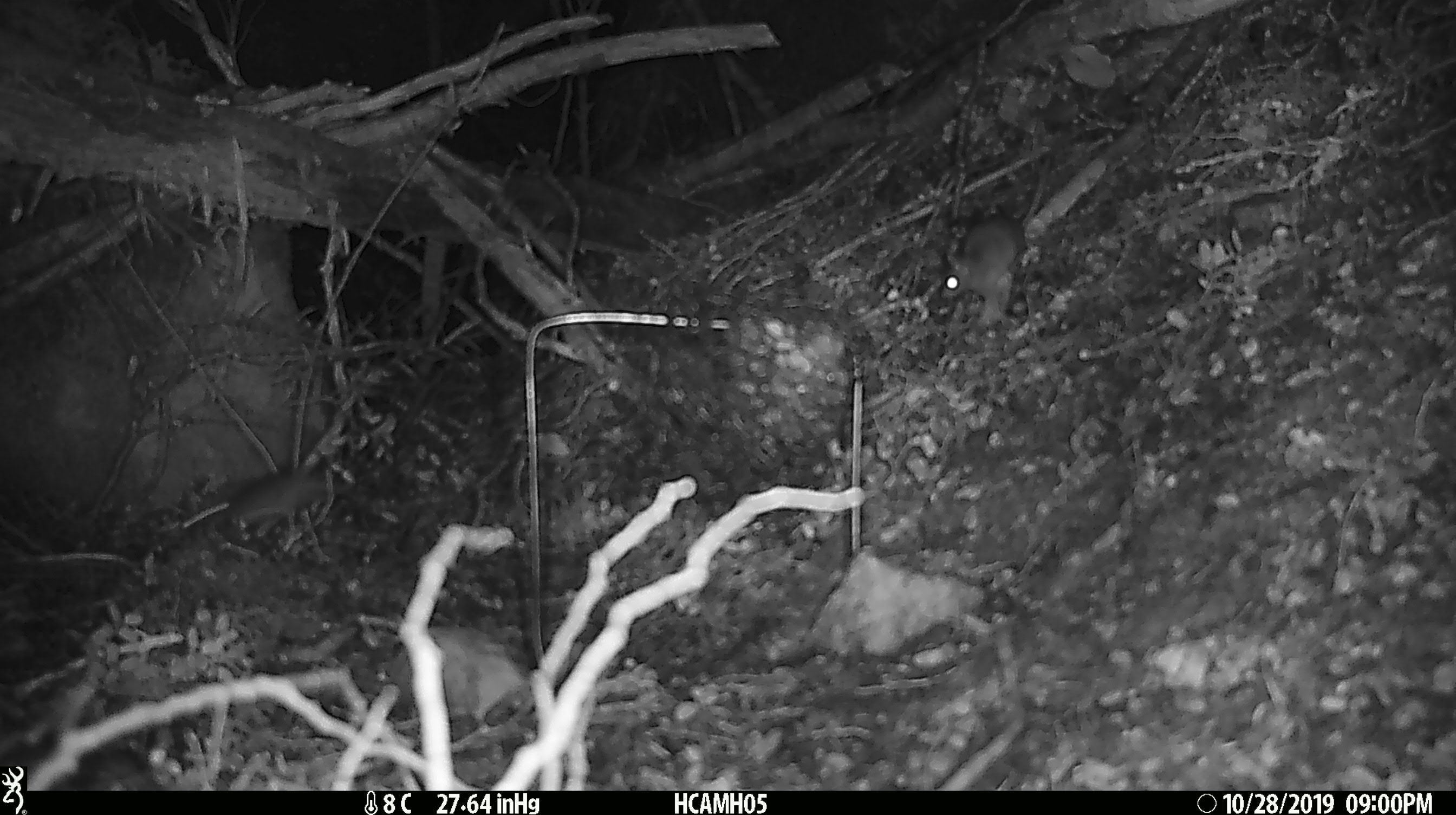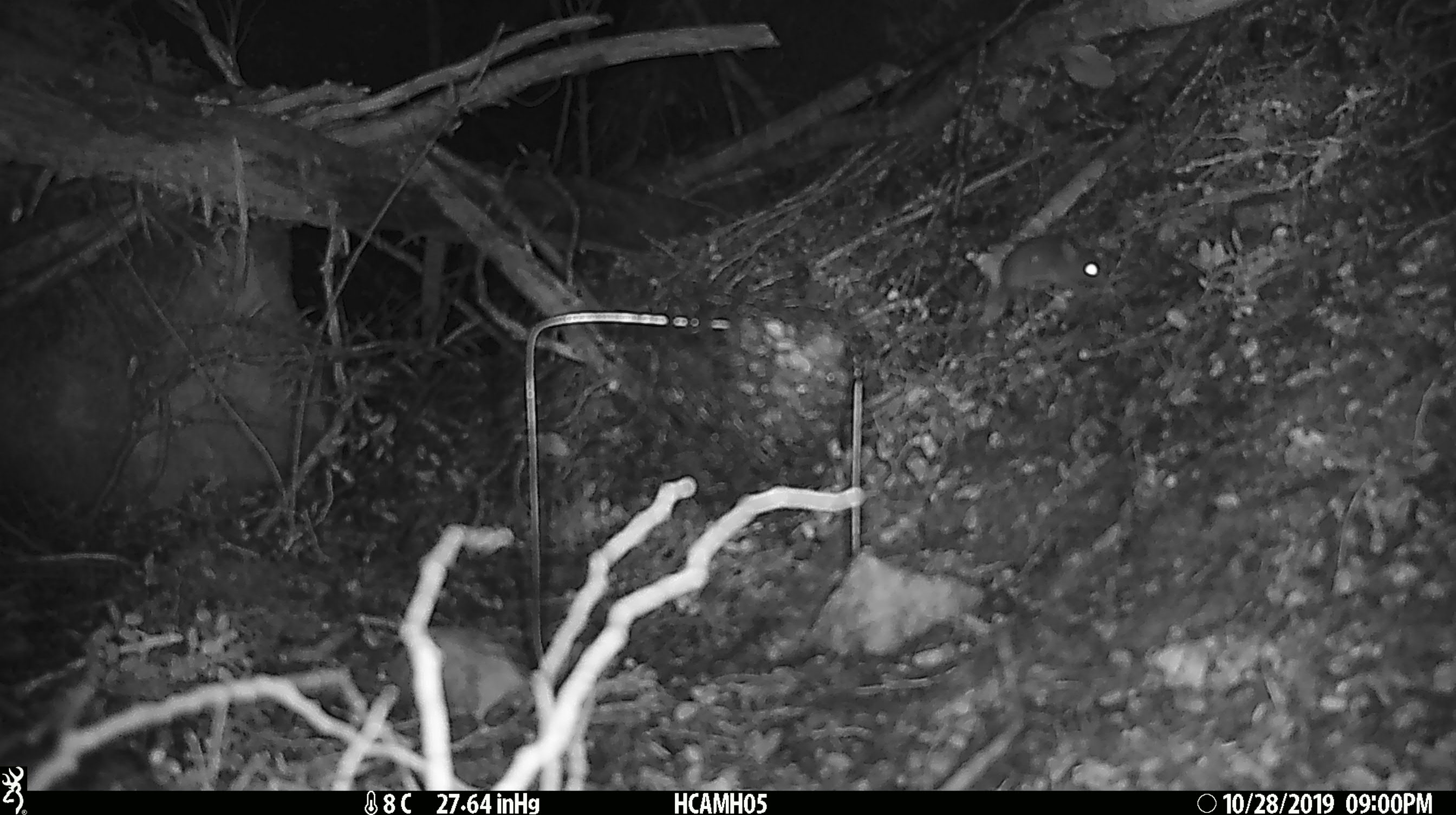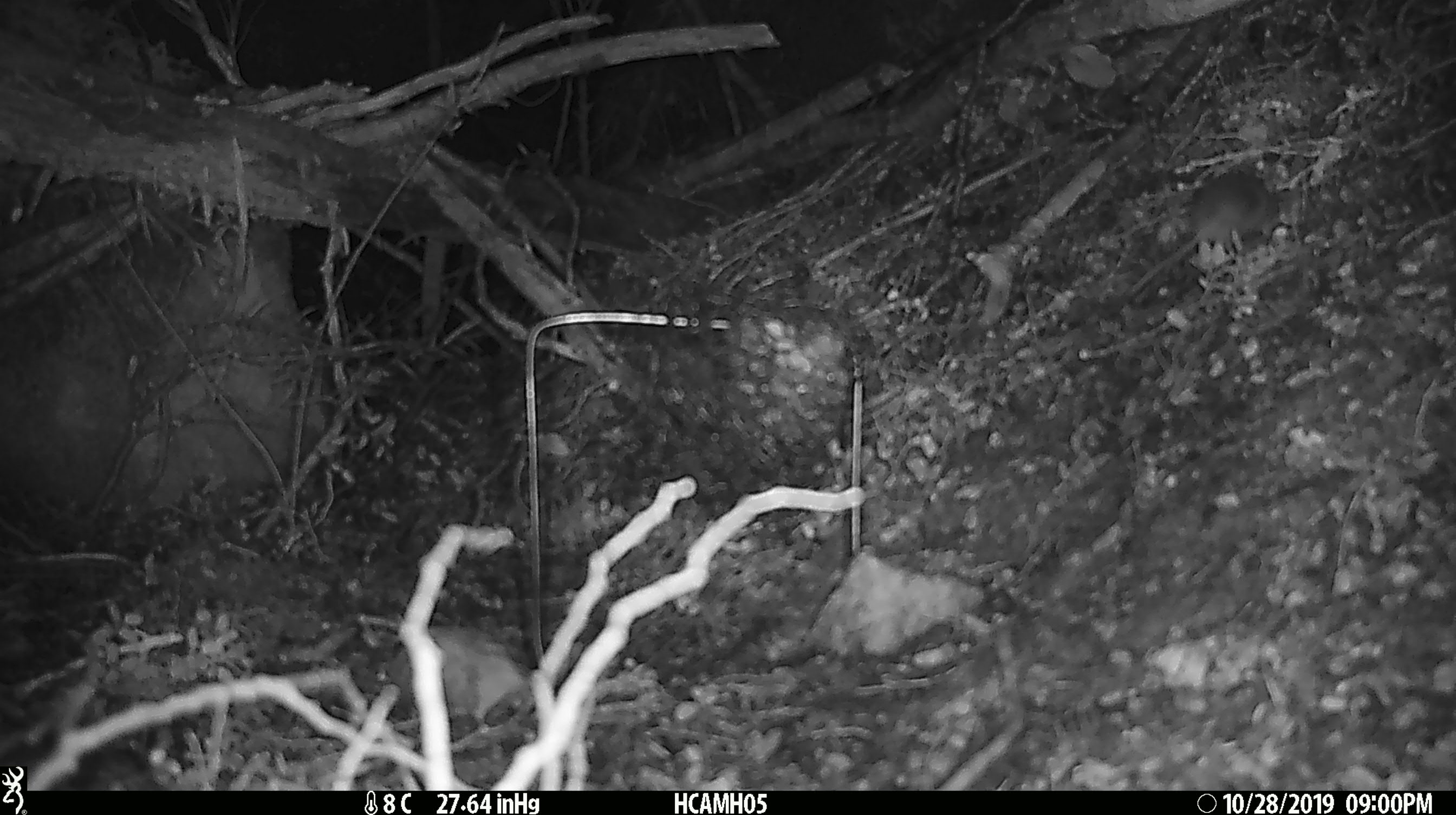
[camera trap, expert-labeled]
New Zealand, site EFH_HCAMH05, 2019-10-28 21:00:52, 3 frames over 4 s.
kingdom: Animalia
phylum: Chordata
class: Mammalia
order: Rodentia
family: Muridae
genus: Mus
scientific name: Mus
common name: mouse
Mouse (Mus).